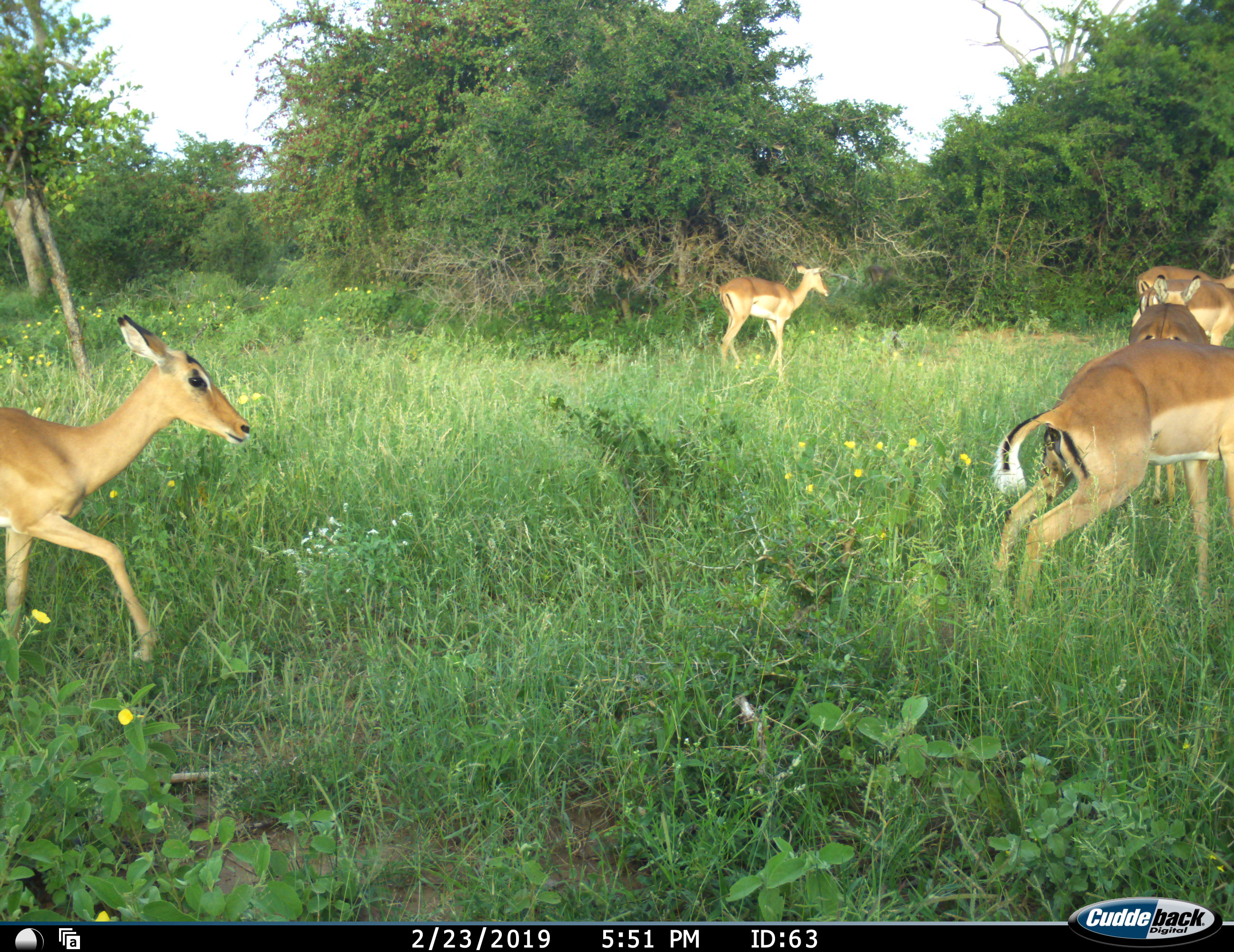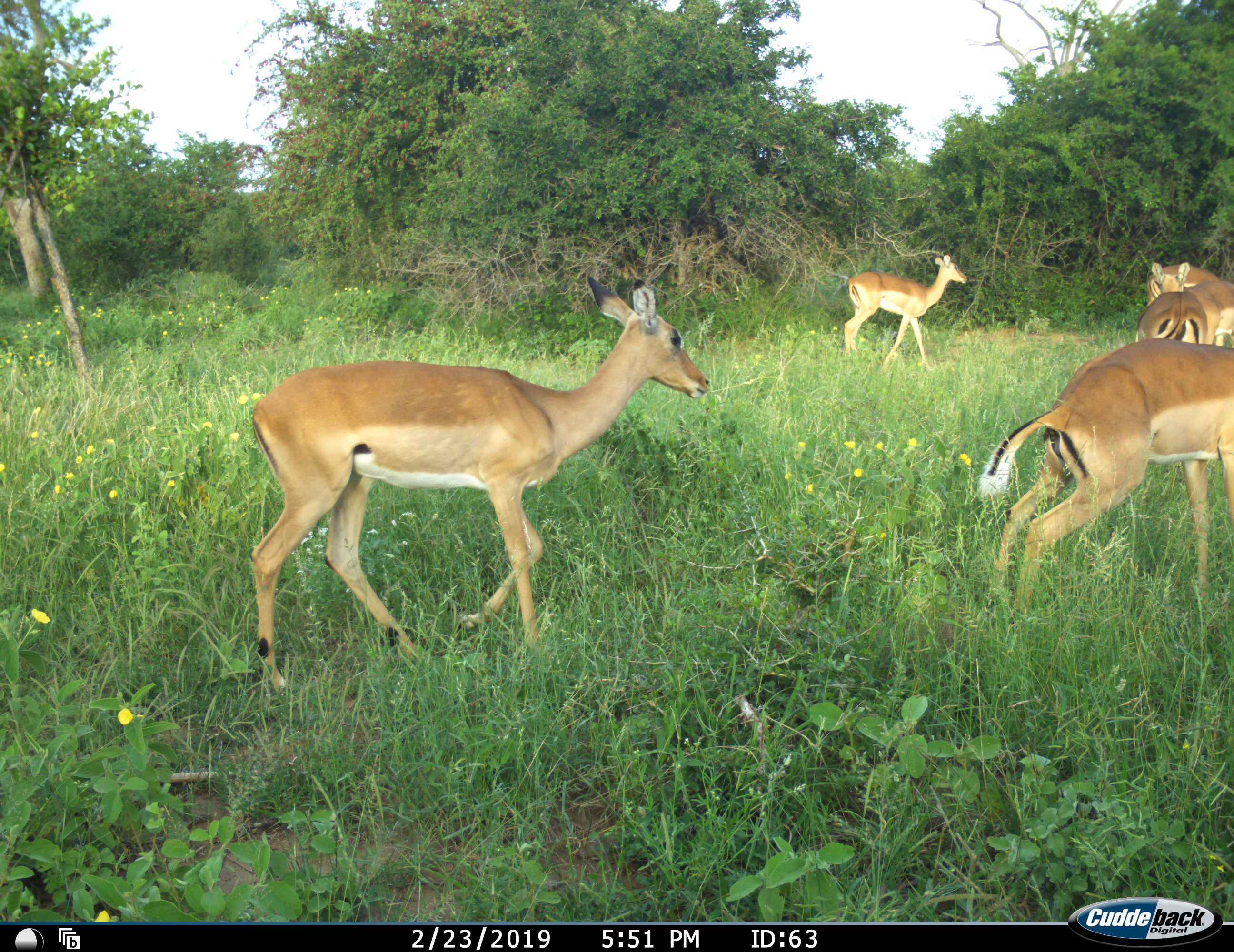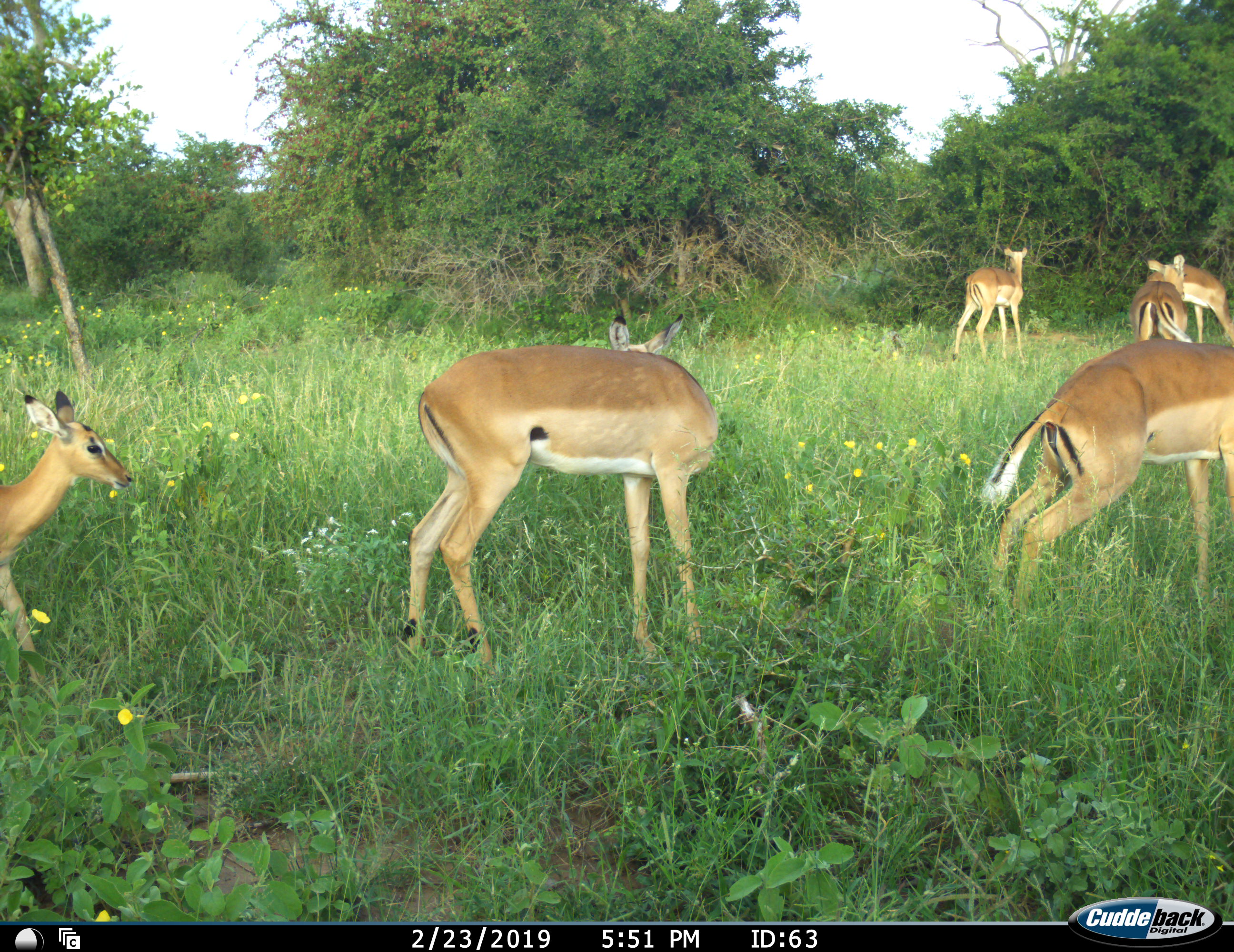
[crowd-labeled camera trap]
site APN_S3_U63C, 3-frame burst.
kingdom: Animalia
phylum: Chordata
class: Mammalia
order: Artiodactyla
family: Bovidae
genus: Aepyceros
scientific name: Aepyceros melampus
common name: impala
Impala (Aepyceros melampus), count 6. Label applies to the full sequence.